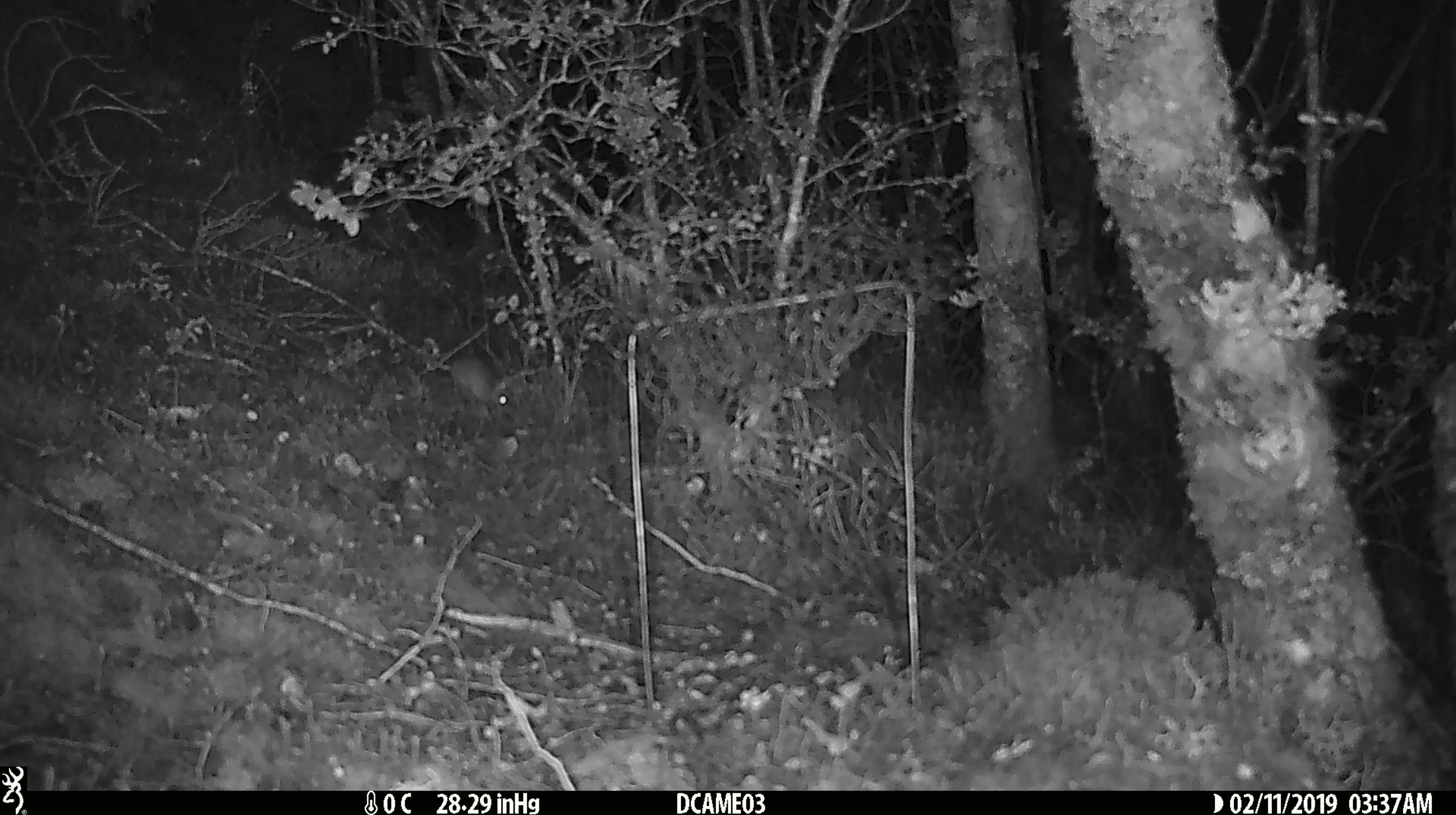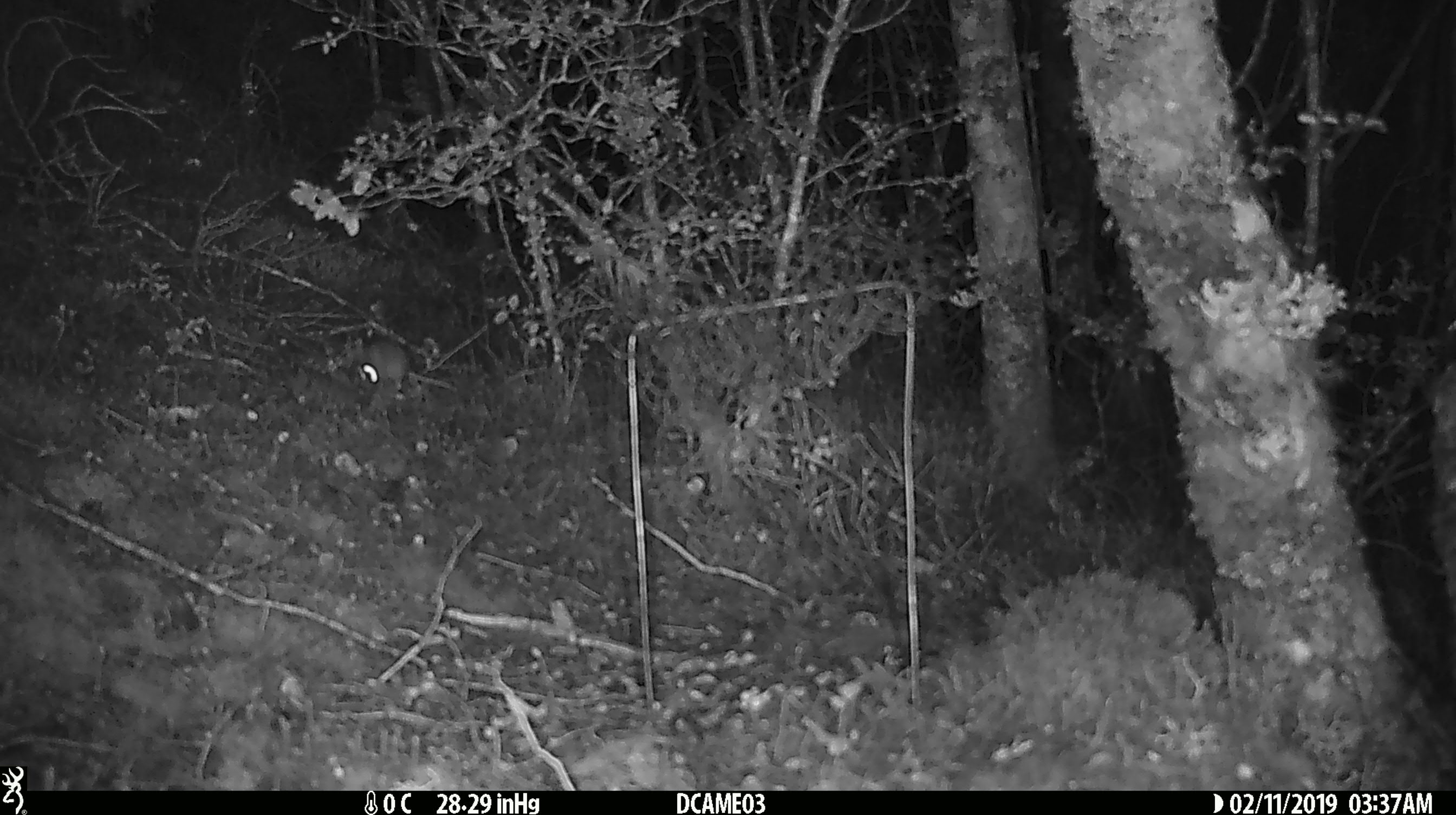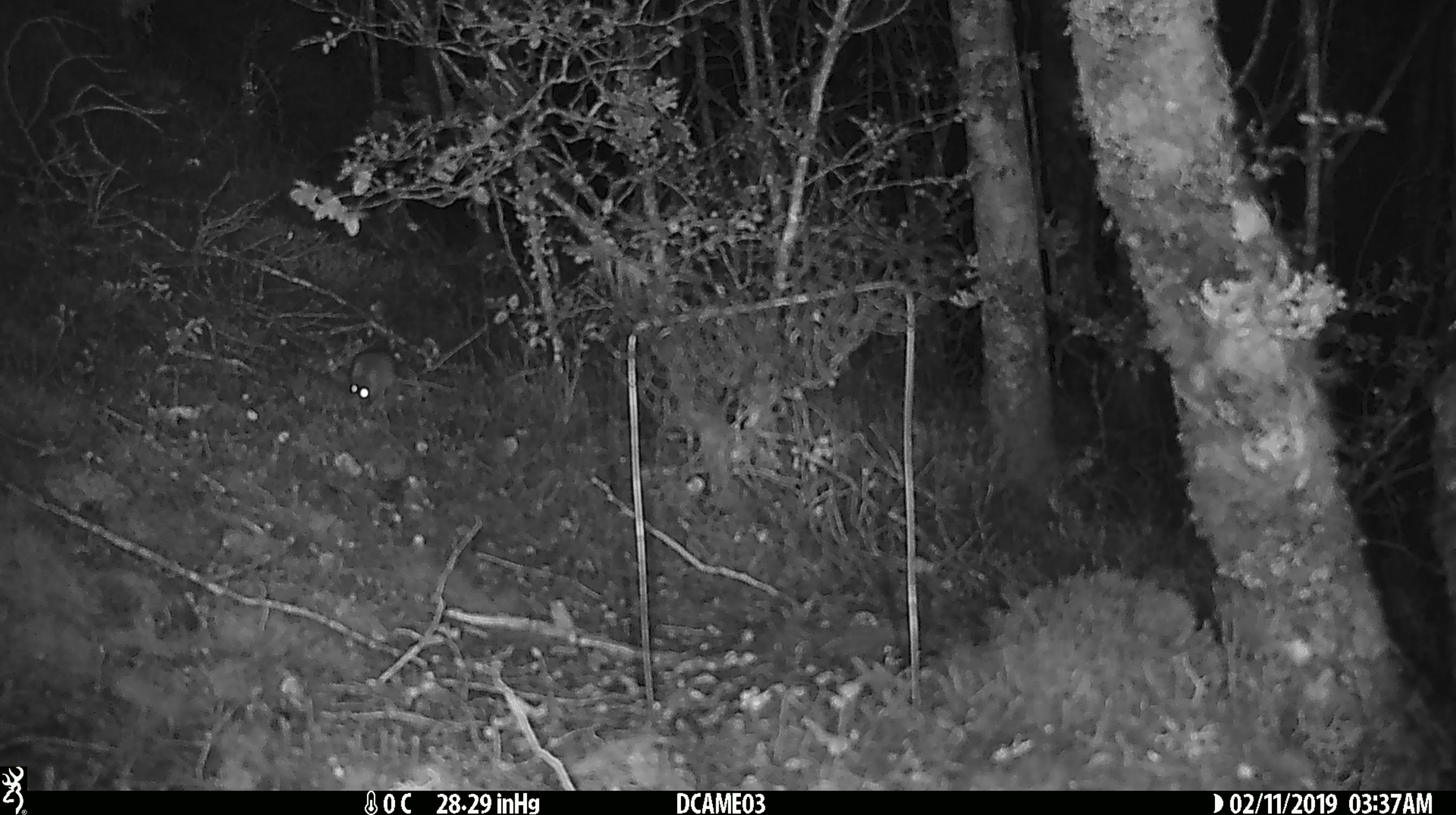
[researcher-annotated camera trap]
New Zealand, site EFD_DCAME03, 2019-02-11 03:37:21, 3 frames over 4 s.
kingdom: Animalia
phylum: Chordata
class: Mammalia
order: Rodentia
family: Muridae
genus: Mus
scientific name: Mus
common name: mouse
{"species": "mouse (Mus)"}